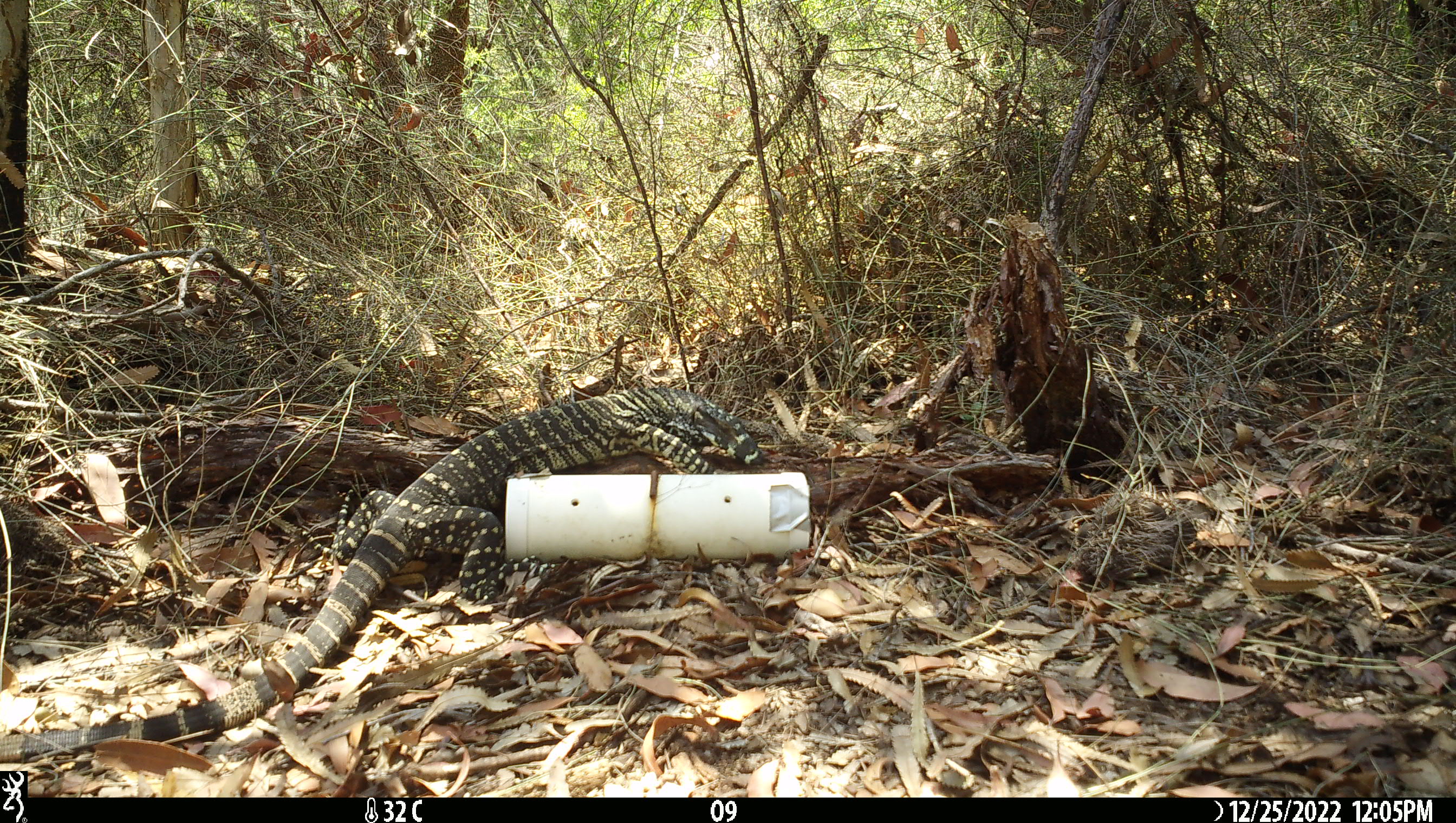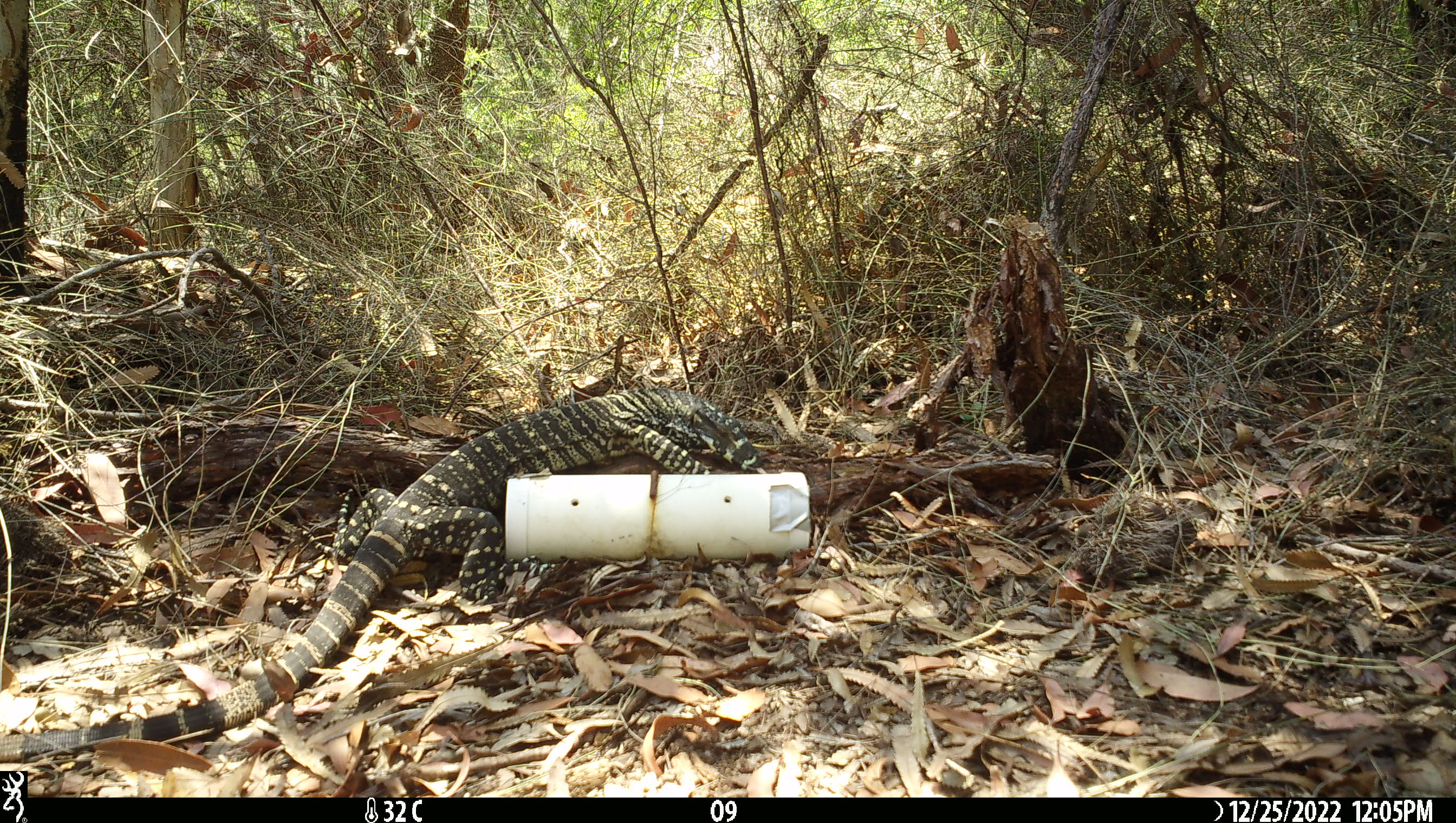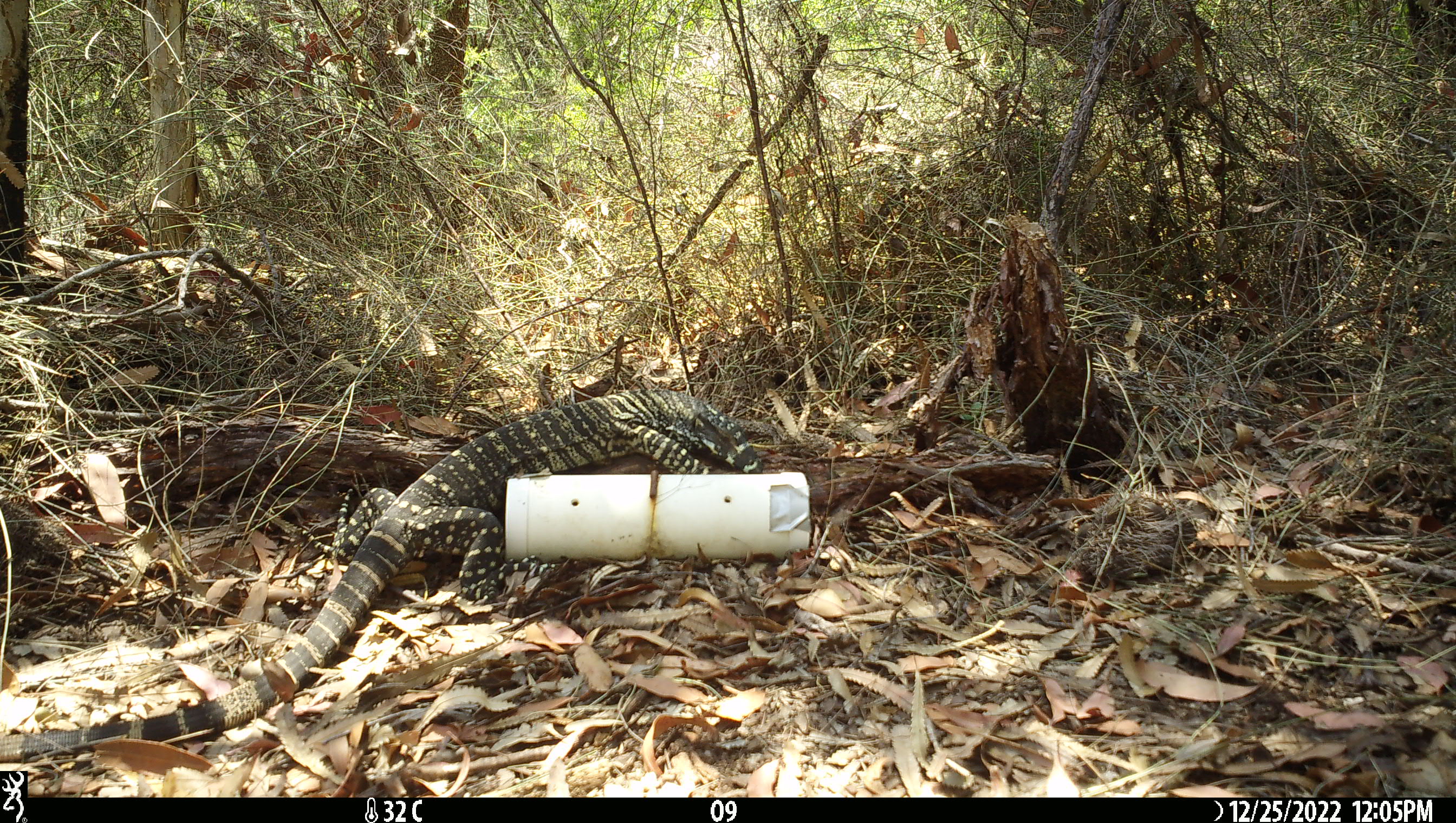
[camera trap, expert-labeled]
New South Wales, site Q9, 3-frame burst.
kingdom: Animalia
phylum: Chordata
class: Reptilia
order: Squamata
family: Varanidae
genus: Varanus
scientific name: Varanus varius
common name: lace monitor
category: goanna